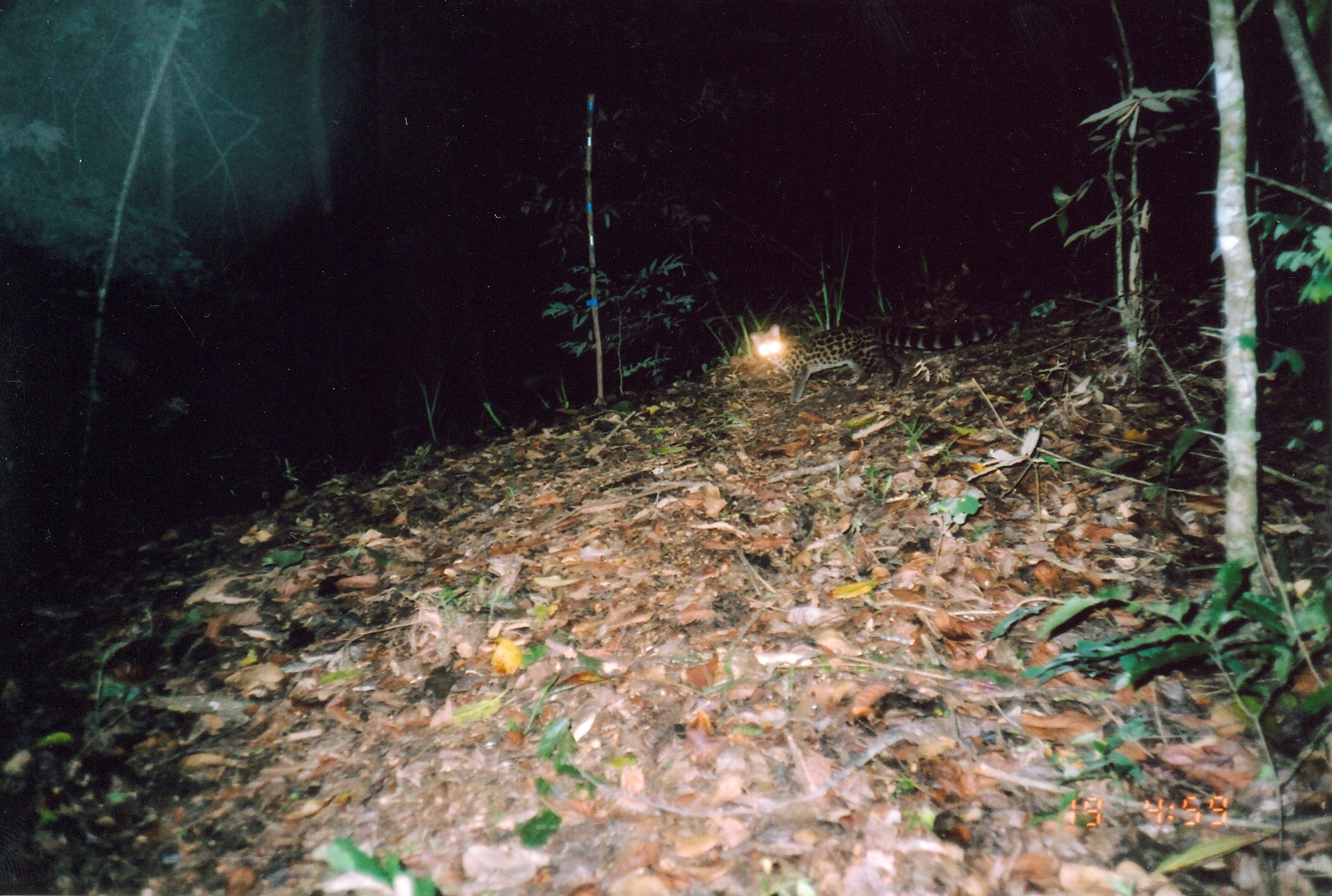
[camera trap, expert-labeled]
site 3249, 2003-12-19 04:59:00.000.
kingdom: Animalia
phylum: Chordata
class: Mammalia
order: Carnivora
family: Viverridae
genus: Genetta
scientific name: Genetta servalina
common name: servaline genet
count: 1